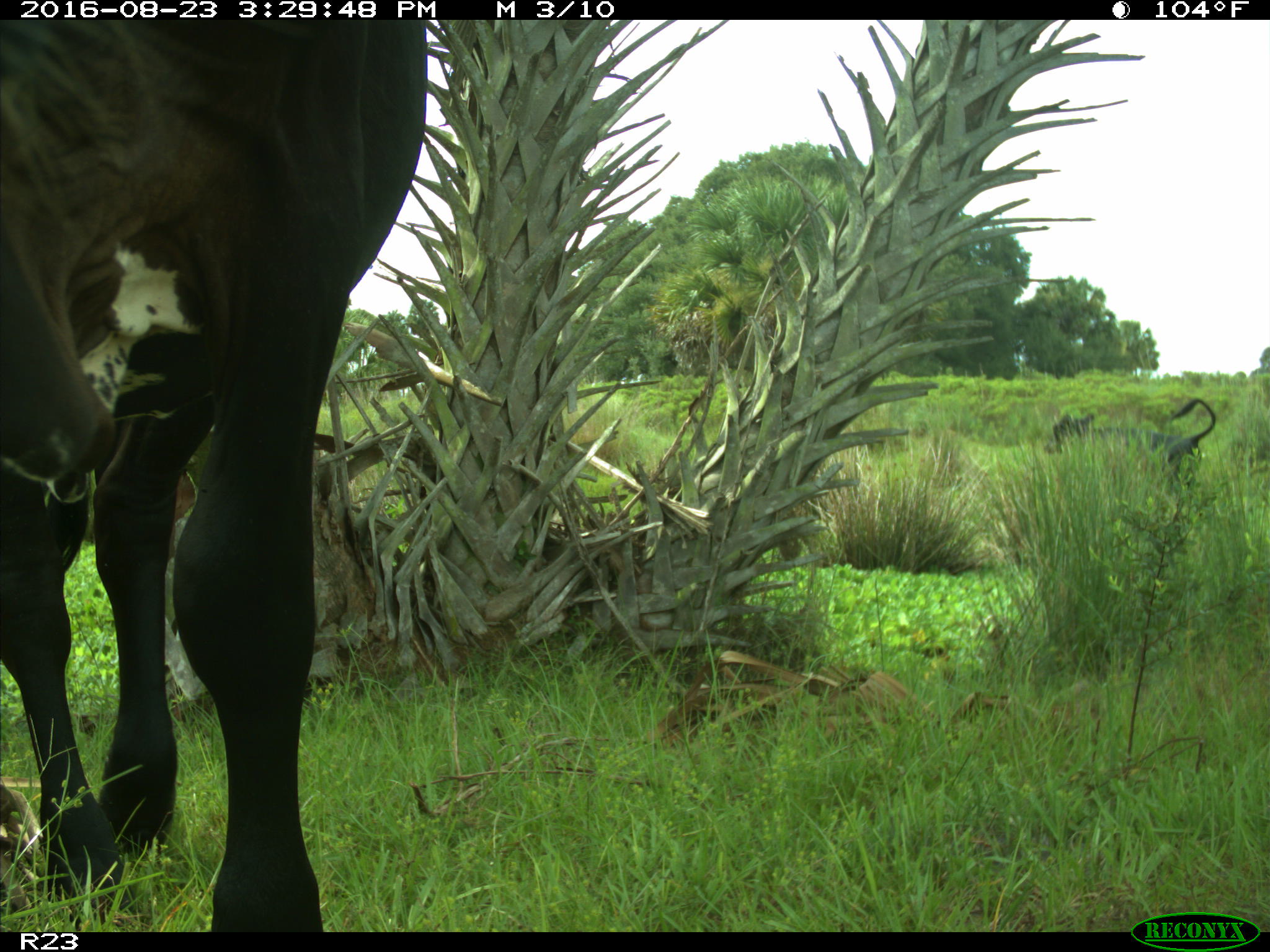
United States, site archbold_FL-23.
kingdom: Animalia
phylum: Chordata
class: Mammalia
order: Artiodactyla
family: Bovidae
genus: Bos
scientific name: Bos taurus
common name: domestic cow